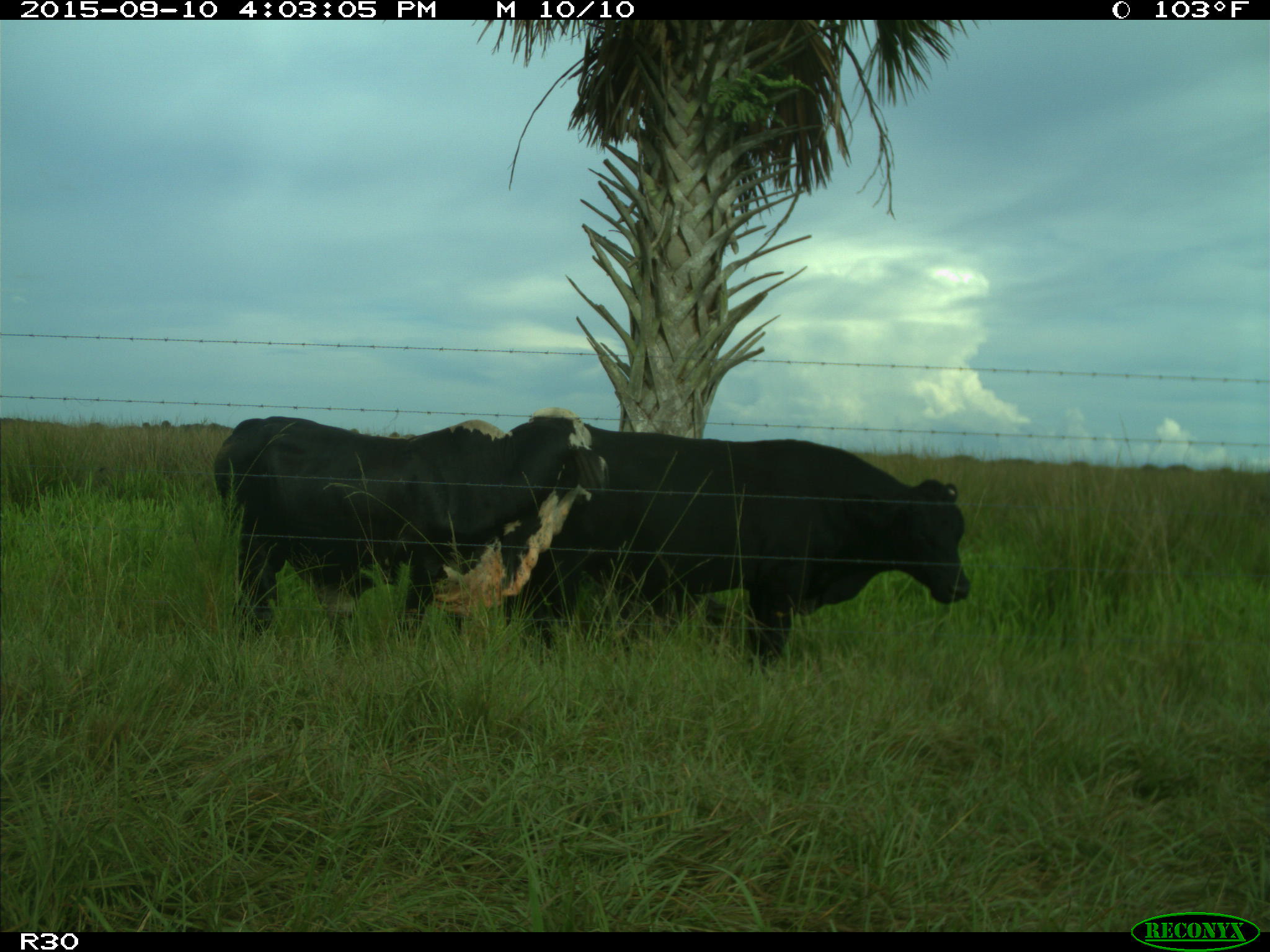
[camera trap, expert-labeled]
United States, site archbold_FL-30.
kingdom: Animalia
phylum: Chordata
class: Mammalia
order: Artiodactyla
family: Bovidae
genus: Bos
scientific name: Bos taurus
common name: domestic cow